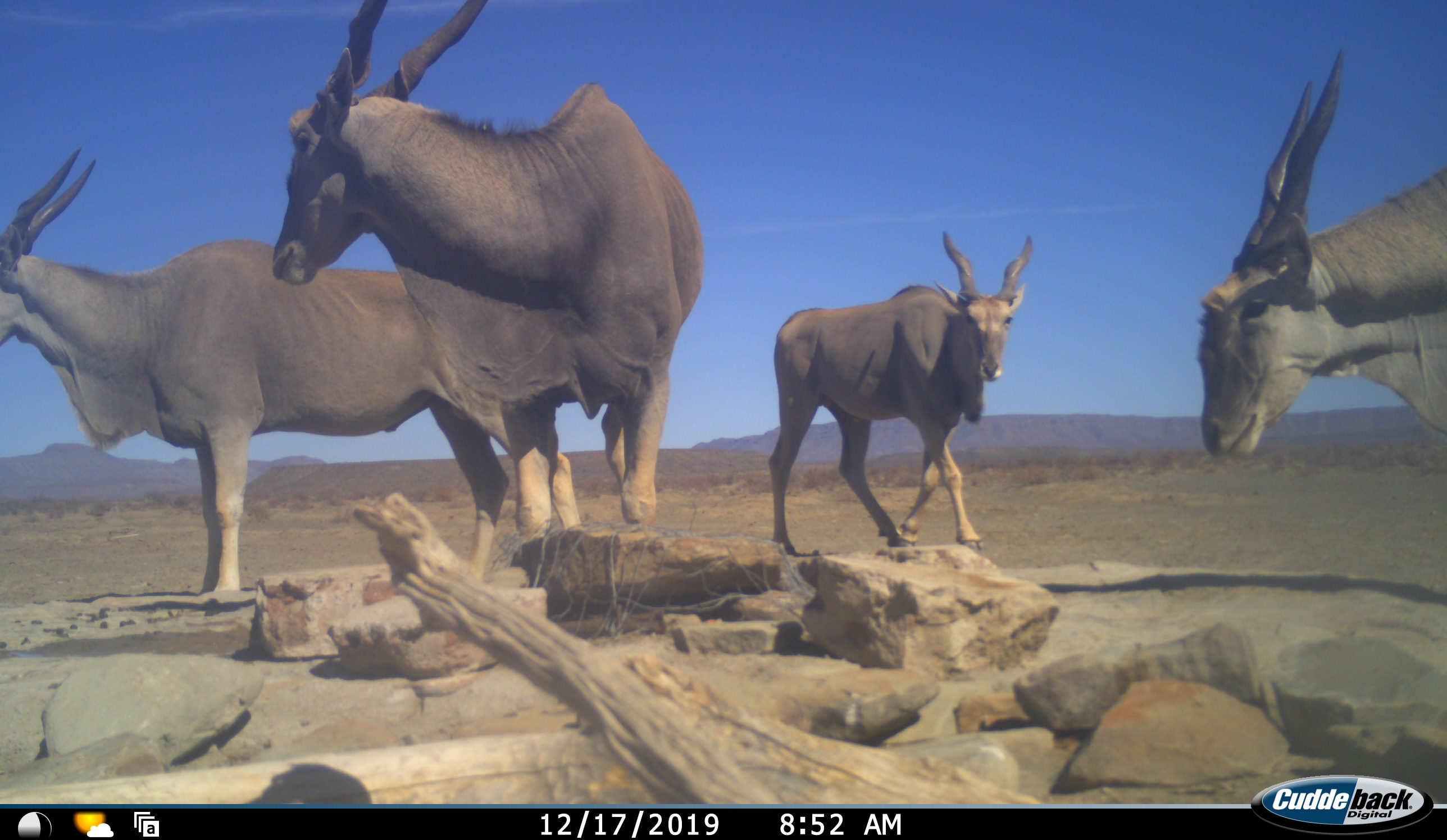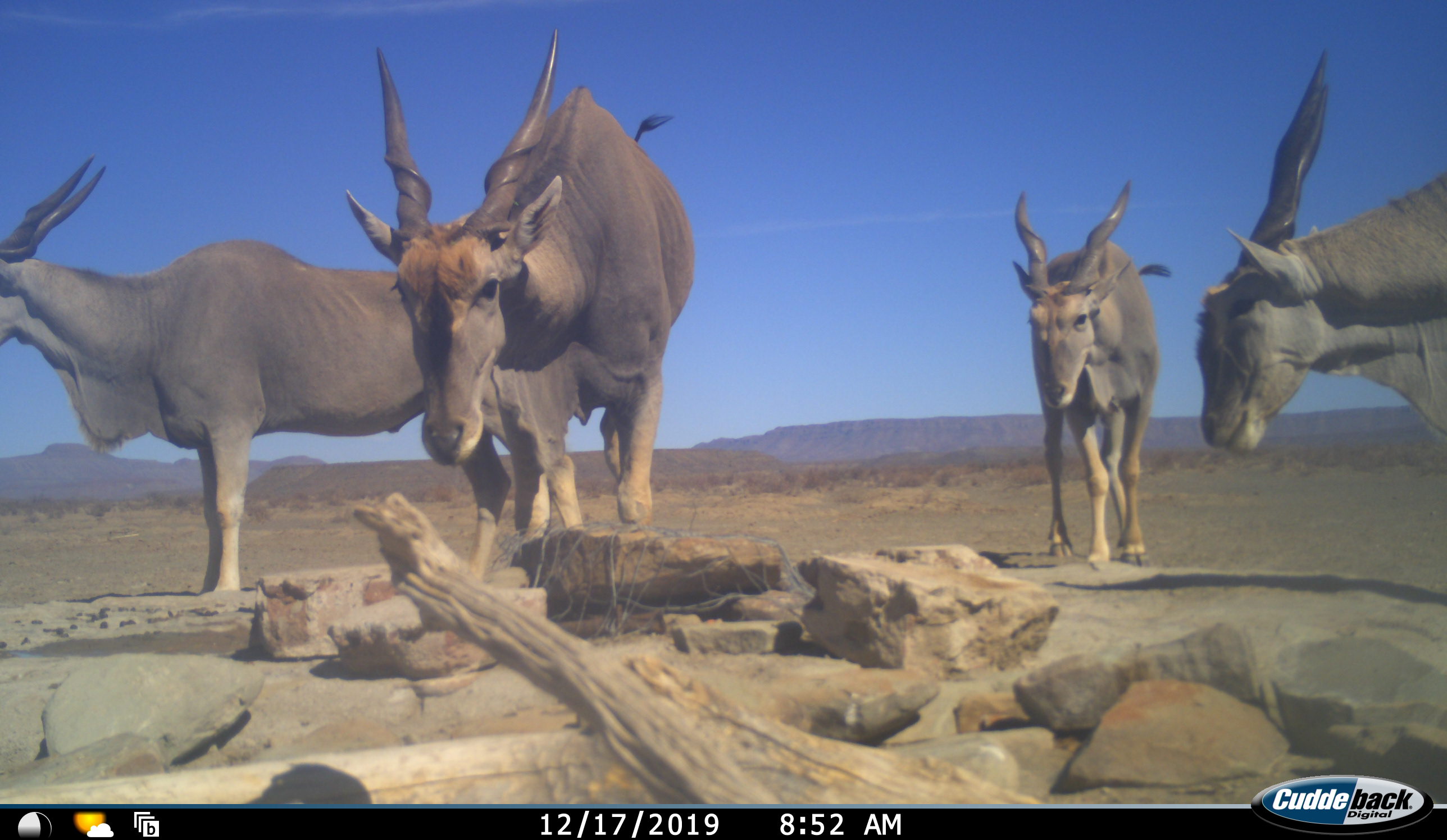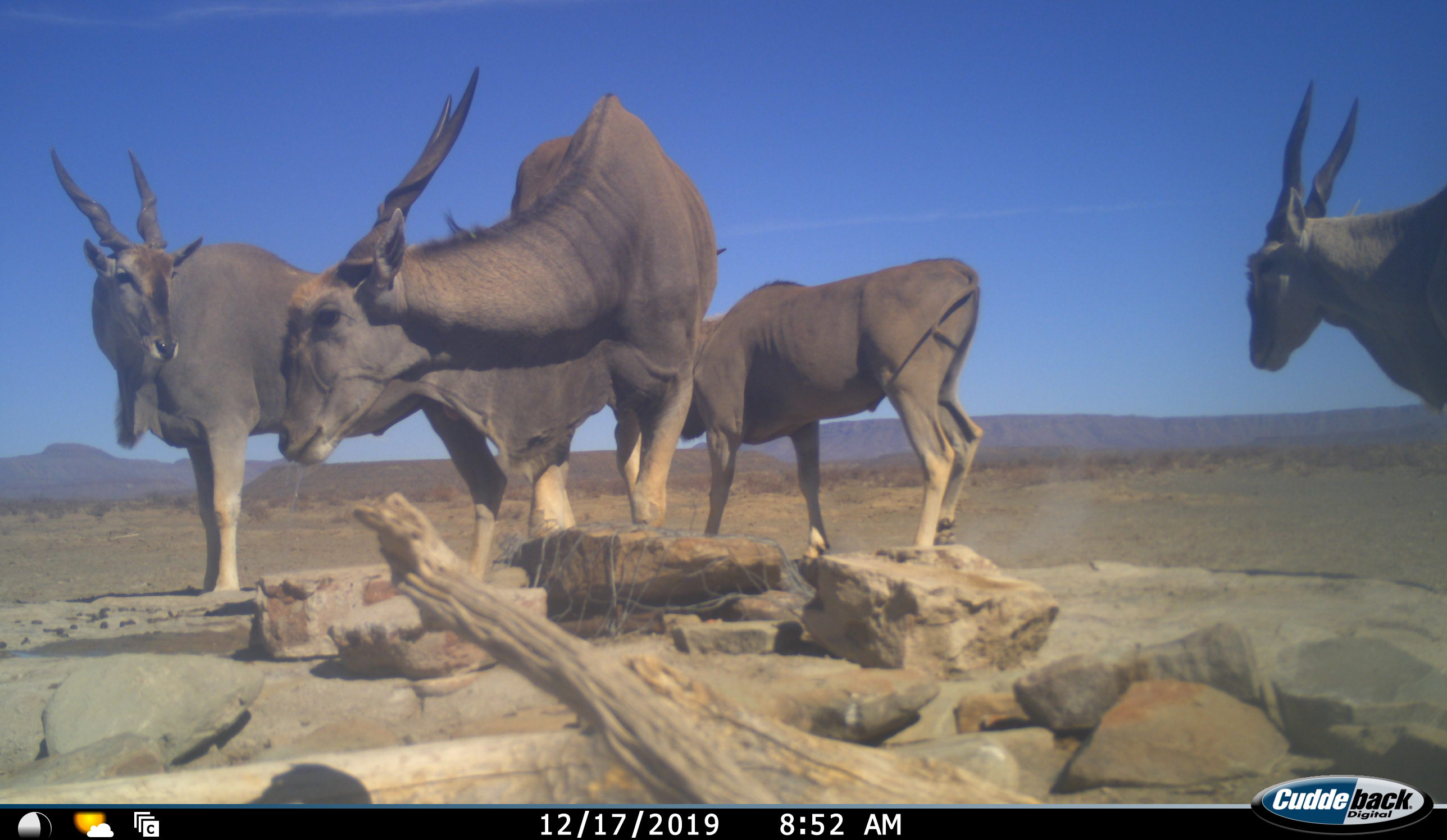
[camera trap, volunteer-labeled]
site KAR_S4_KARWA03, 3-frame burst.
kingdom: Animalia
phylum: Chordata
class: Mammalia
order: Artiodactyla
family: Bovidae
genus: Tragelaphus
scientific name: Tragelaphus oryx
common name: eland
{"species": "eland (Tragelaphus oryx)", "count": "4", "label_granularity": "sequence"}